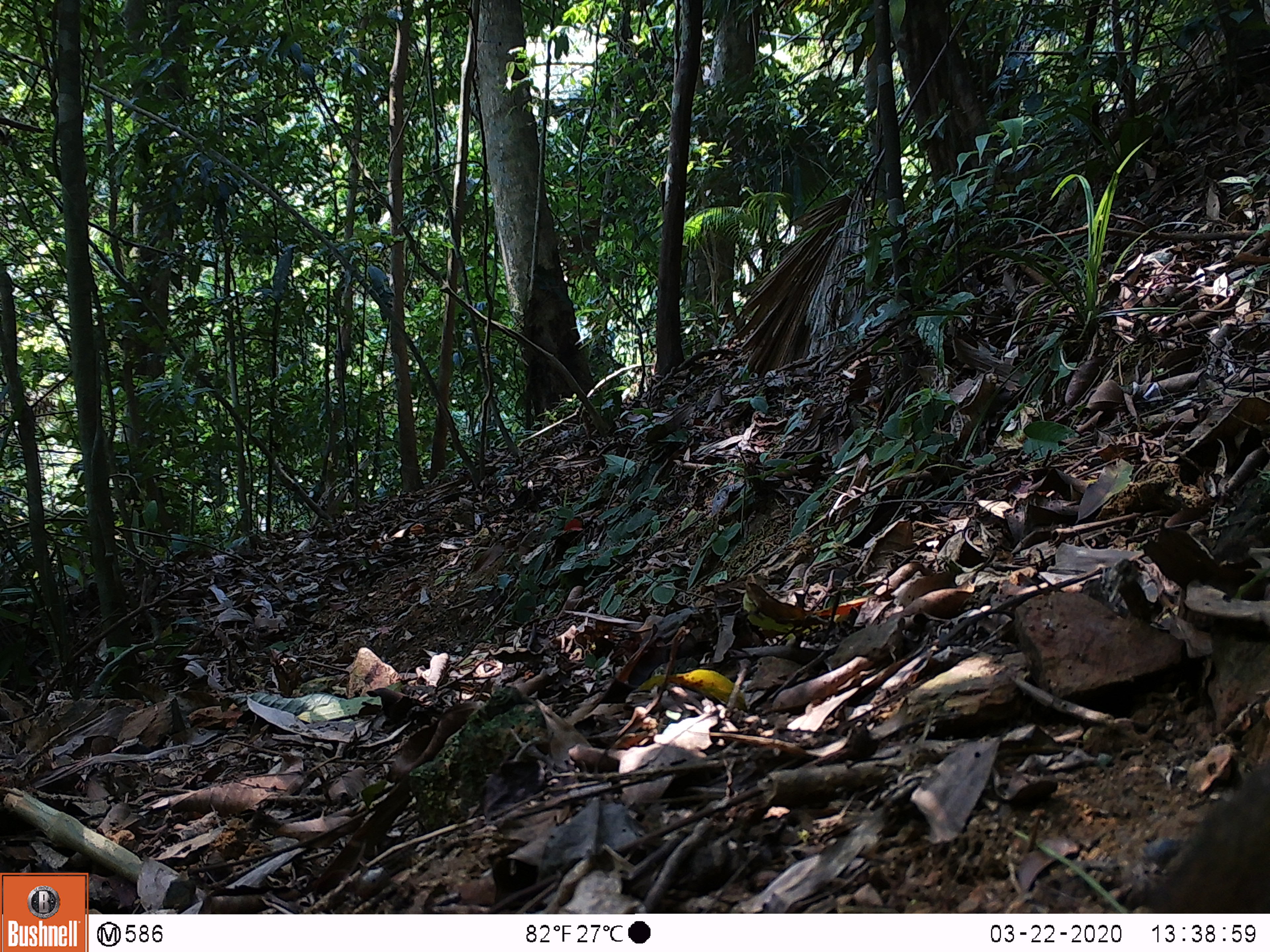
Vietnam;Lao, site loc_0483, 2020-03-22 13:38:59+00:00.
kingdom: Animalia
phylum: Chordata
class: Mammalia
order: Scandentia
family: Tupaiidae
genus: Tupaia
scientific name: Tupaia belangeri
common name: northern treeshrew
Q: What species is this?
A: Northern treeshrew (Tupaia belangeri).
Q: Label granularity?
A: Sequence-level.